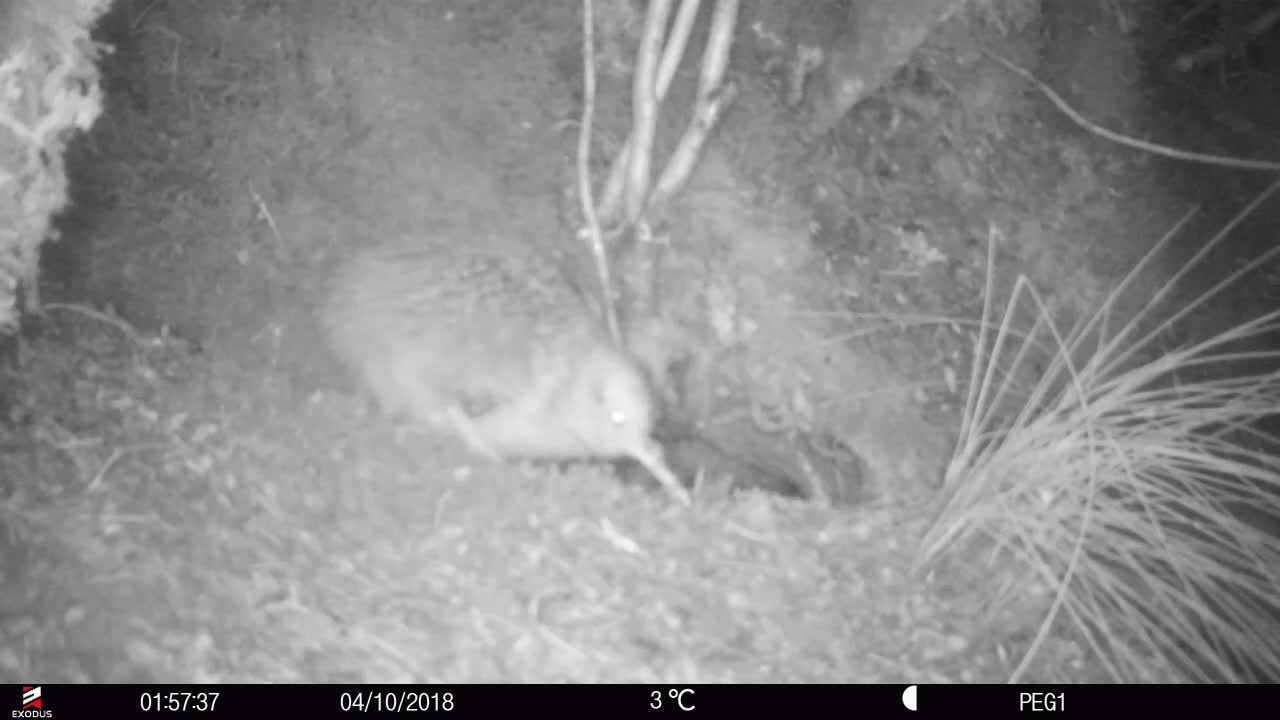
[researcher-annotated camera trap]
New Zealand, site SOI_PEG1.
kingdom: Animalia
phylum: Chordata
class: Aves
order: Apterygiformes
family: Apterygidae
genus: Apteryx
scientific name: Apteryx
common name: kiwi